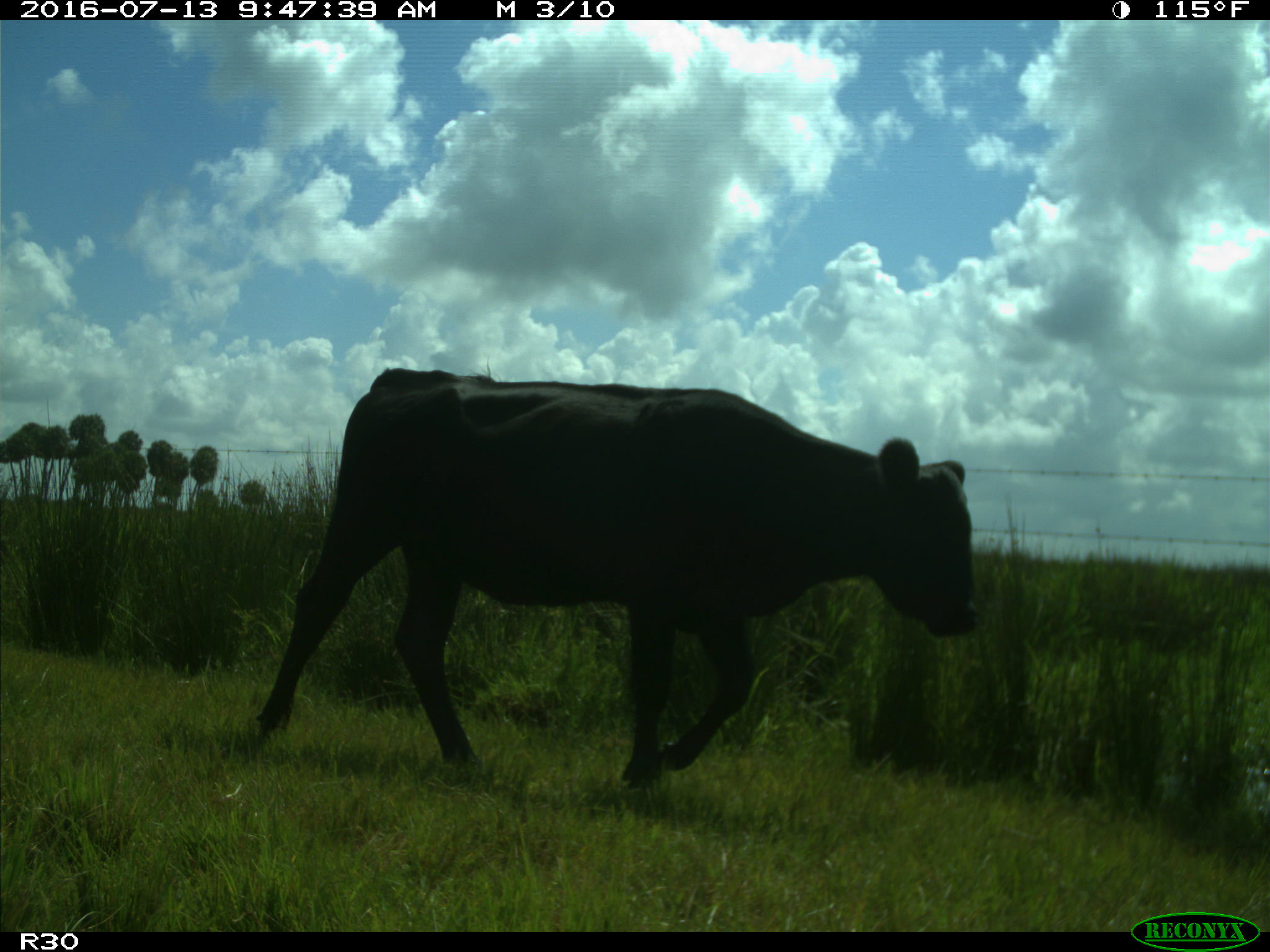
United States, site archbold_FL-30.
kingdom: Animalia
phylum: Chordata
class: Mammalia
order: Artiodactyla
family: Bovidae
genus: Bos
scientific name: Bos taurus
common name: domestic cow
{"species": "Bos taurus (domestic cow)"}